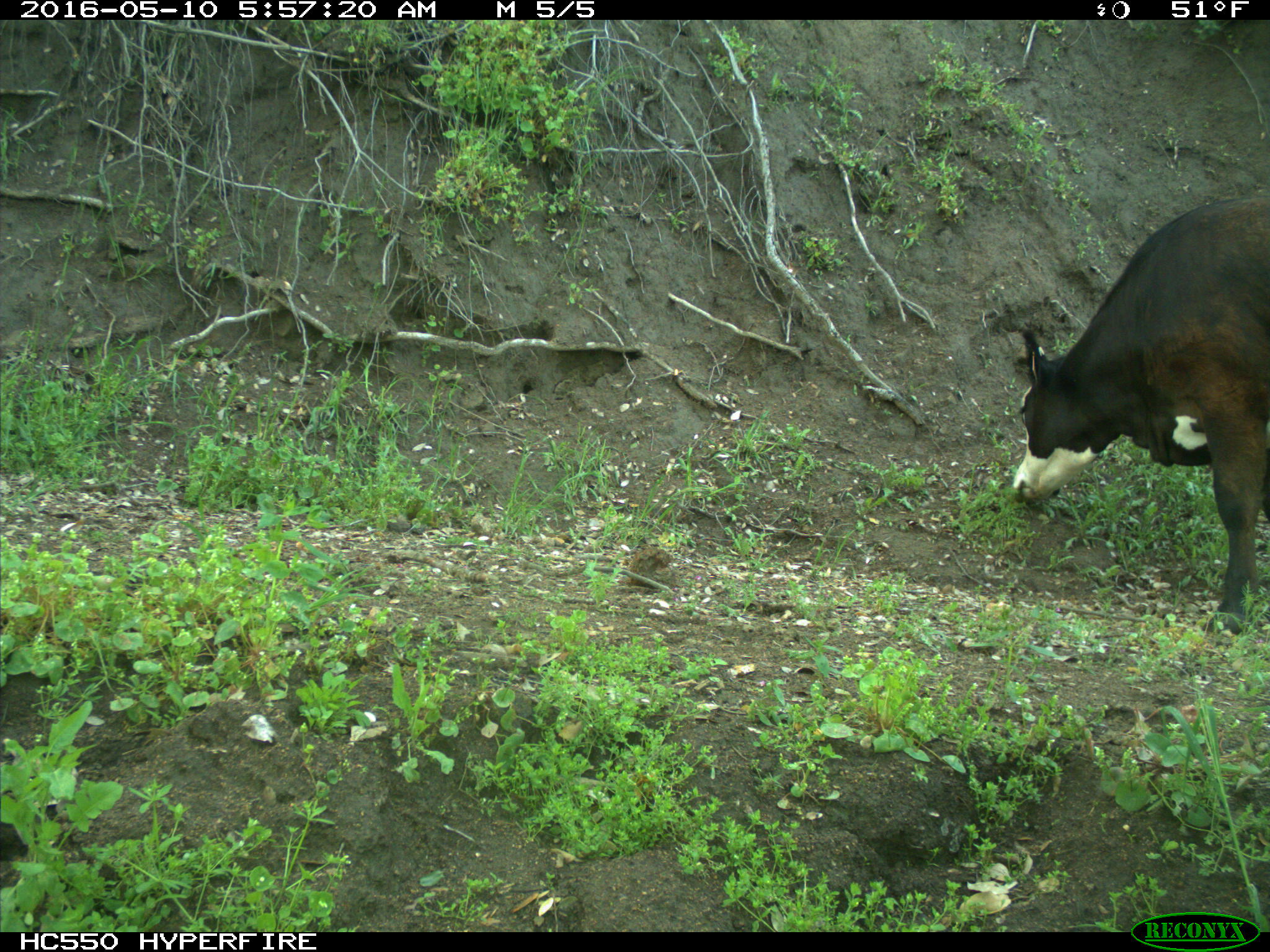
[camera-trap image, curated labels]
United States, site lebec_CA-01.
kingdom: Animalia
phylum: Chordata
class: Mammalia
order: Artiodactyla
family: Bovidae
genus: Bos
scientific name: Bos taurus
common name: domestic cow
Bos taurus (domestic cow).